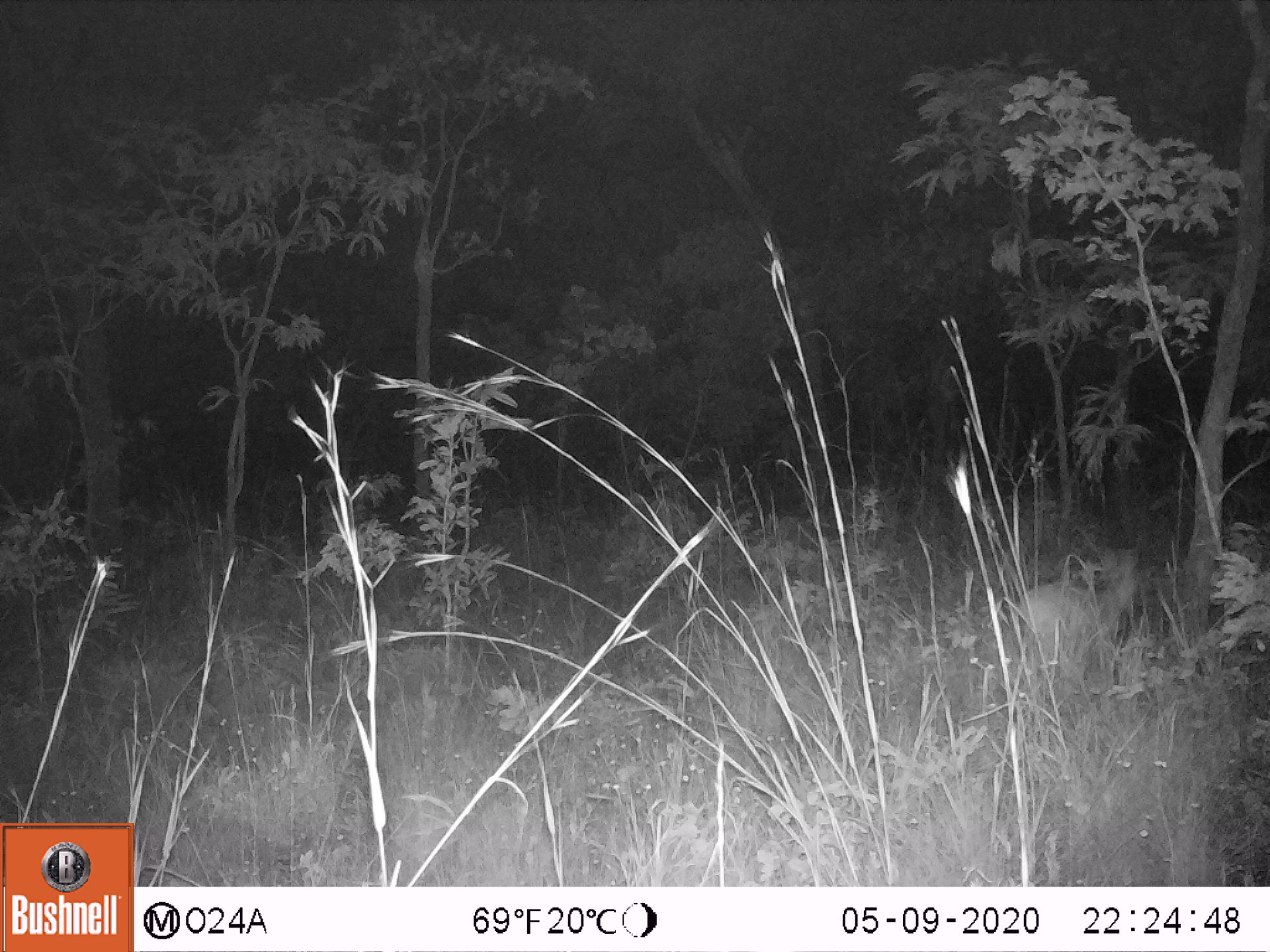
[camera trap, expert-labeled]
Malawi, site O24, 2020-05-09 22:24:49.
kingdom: Animalia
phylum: Chordata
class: Mammalia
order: Artiodactyla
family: Bovidae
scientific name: Antilopinae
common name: small antelope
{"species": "small antelope (Antilopinae)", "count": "1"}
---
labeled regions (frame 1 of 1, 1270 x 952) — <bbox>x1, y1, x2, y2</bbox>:
small antelope: <bbox>1001, 539, 1156, 687</bbox>